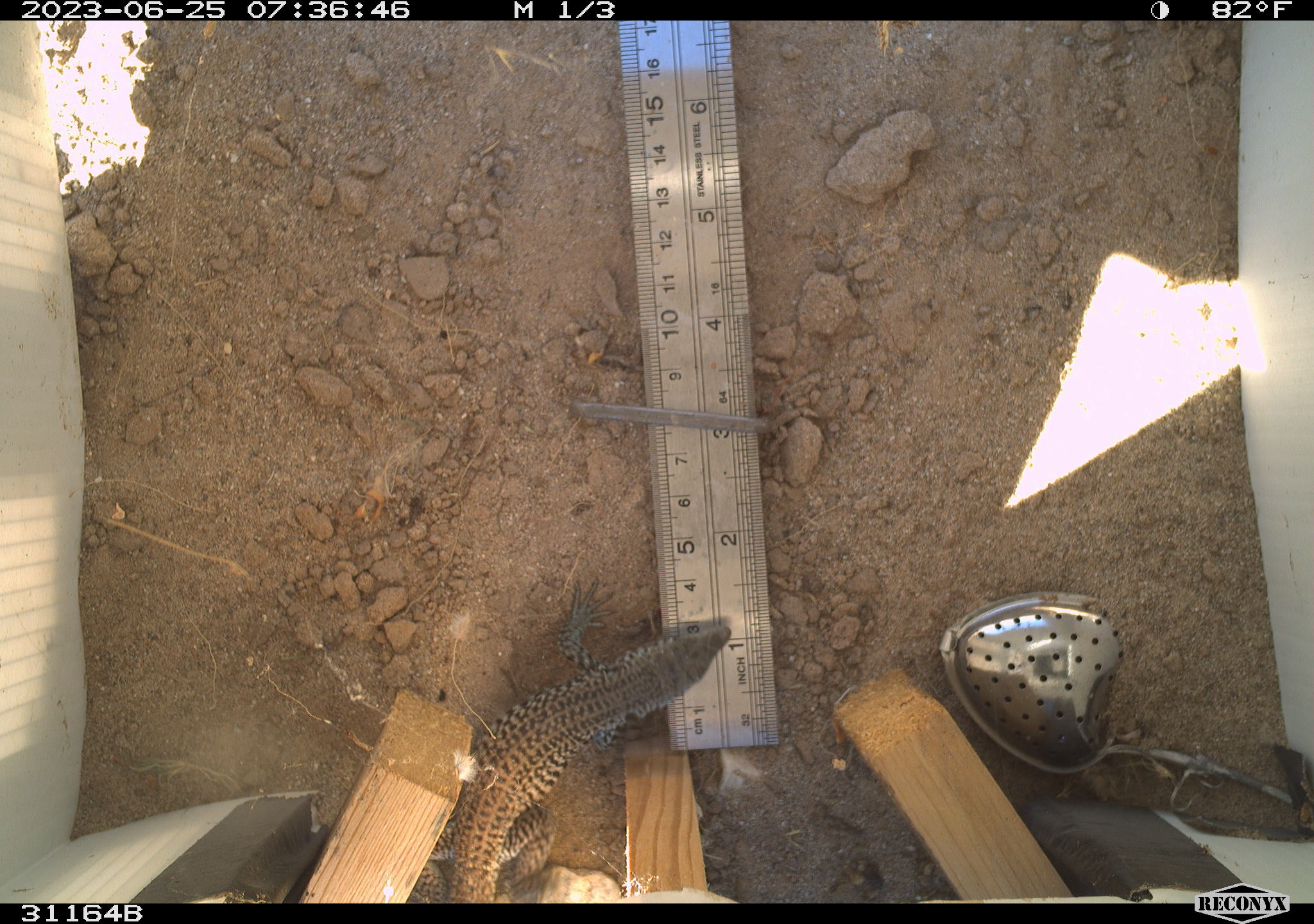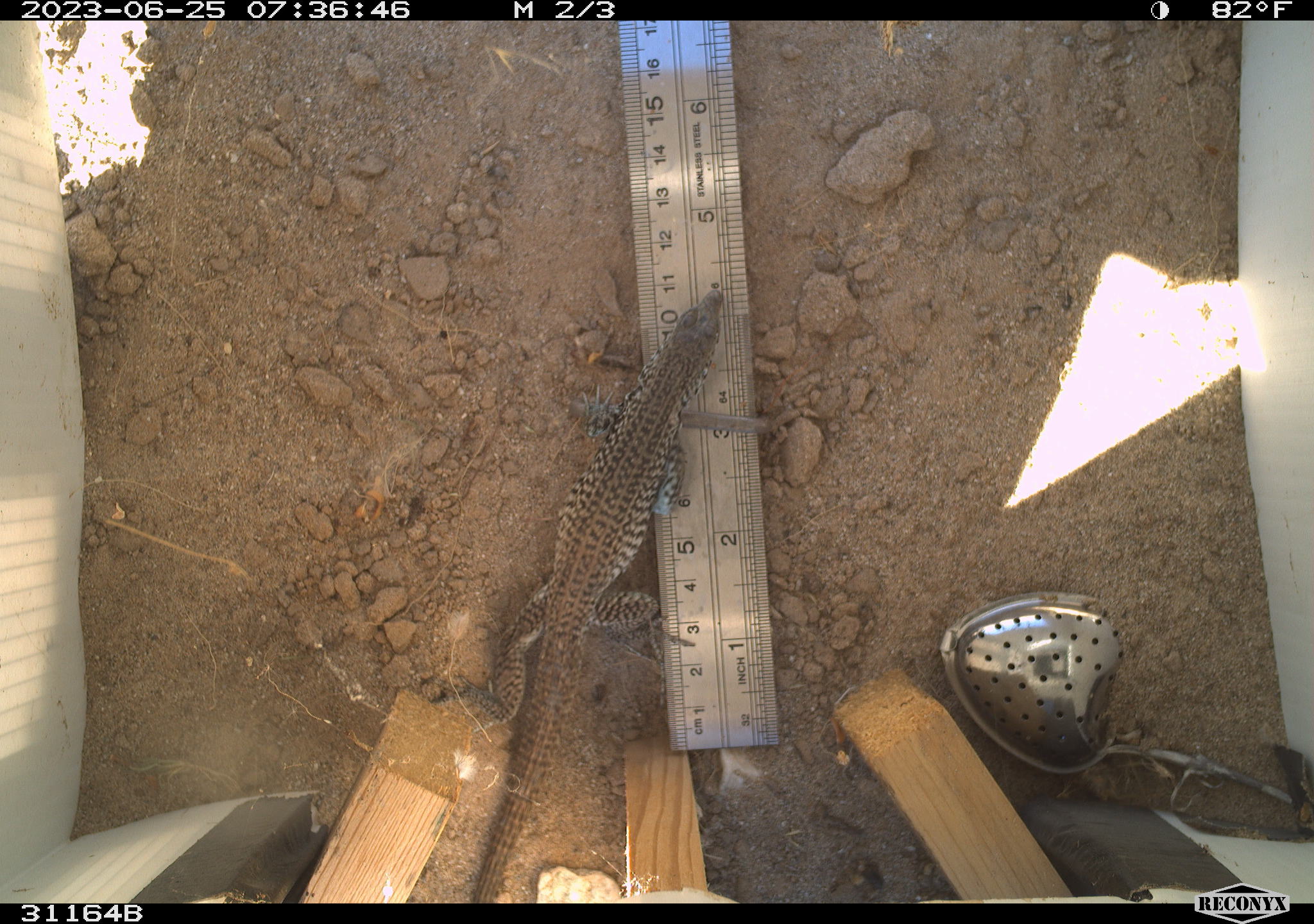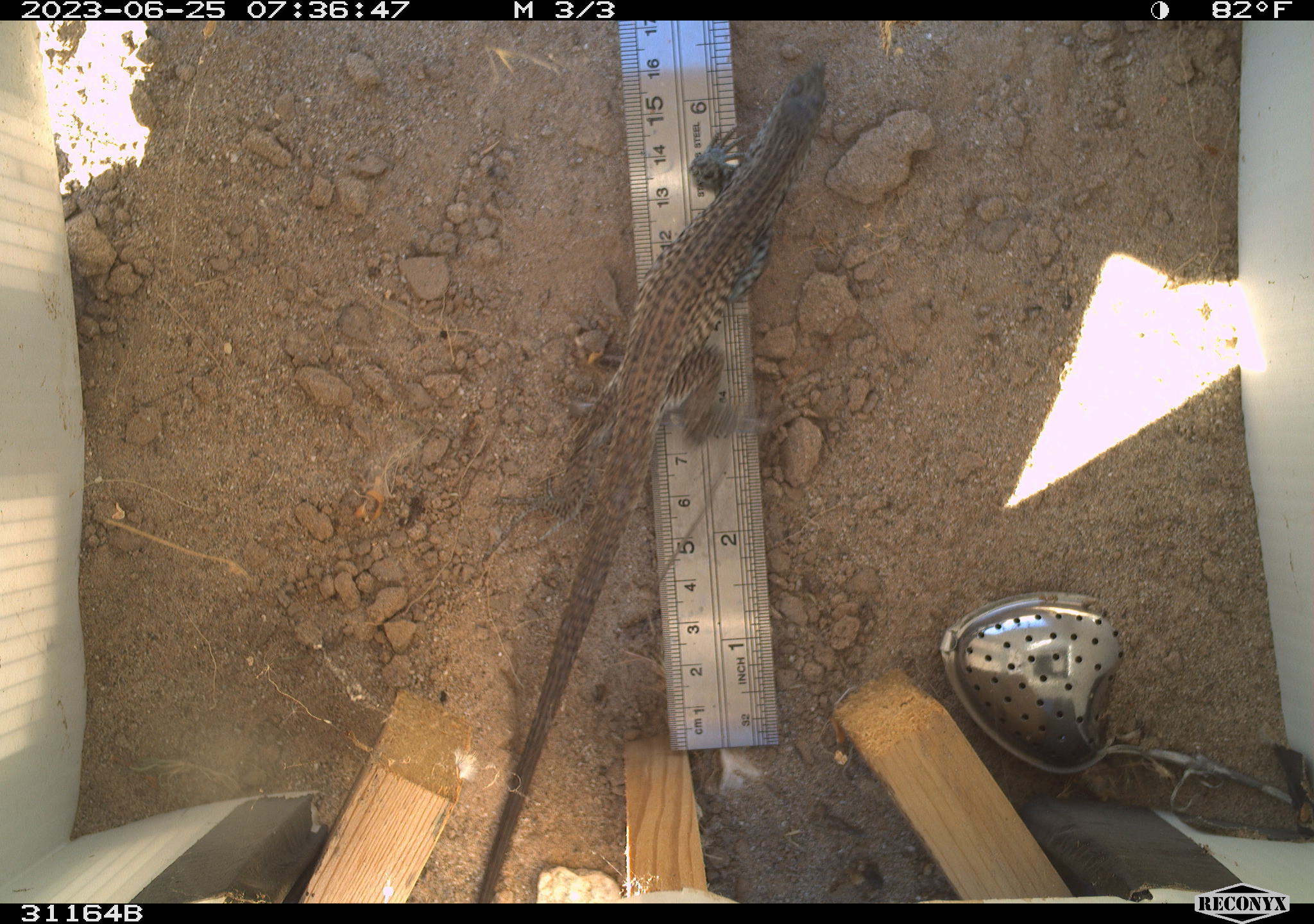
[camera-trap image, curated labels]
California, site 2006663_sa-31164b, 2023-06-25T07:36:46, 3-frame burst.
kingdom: Animalia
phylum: Chordata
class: Reptilia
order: Squamata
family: Teiidae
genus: Aspidoscelis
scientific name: Aspidoscelis tigris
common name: western whiptail